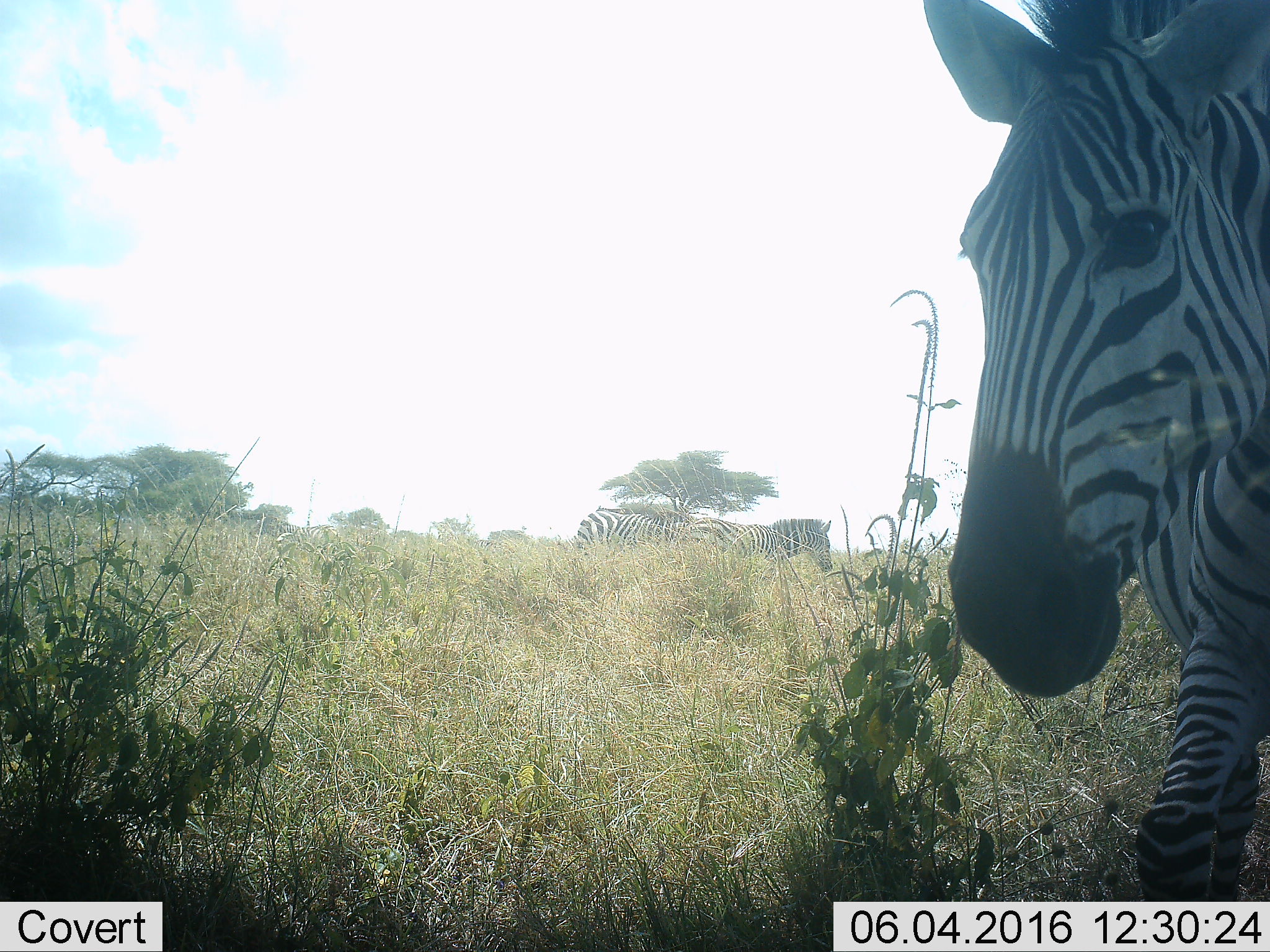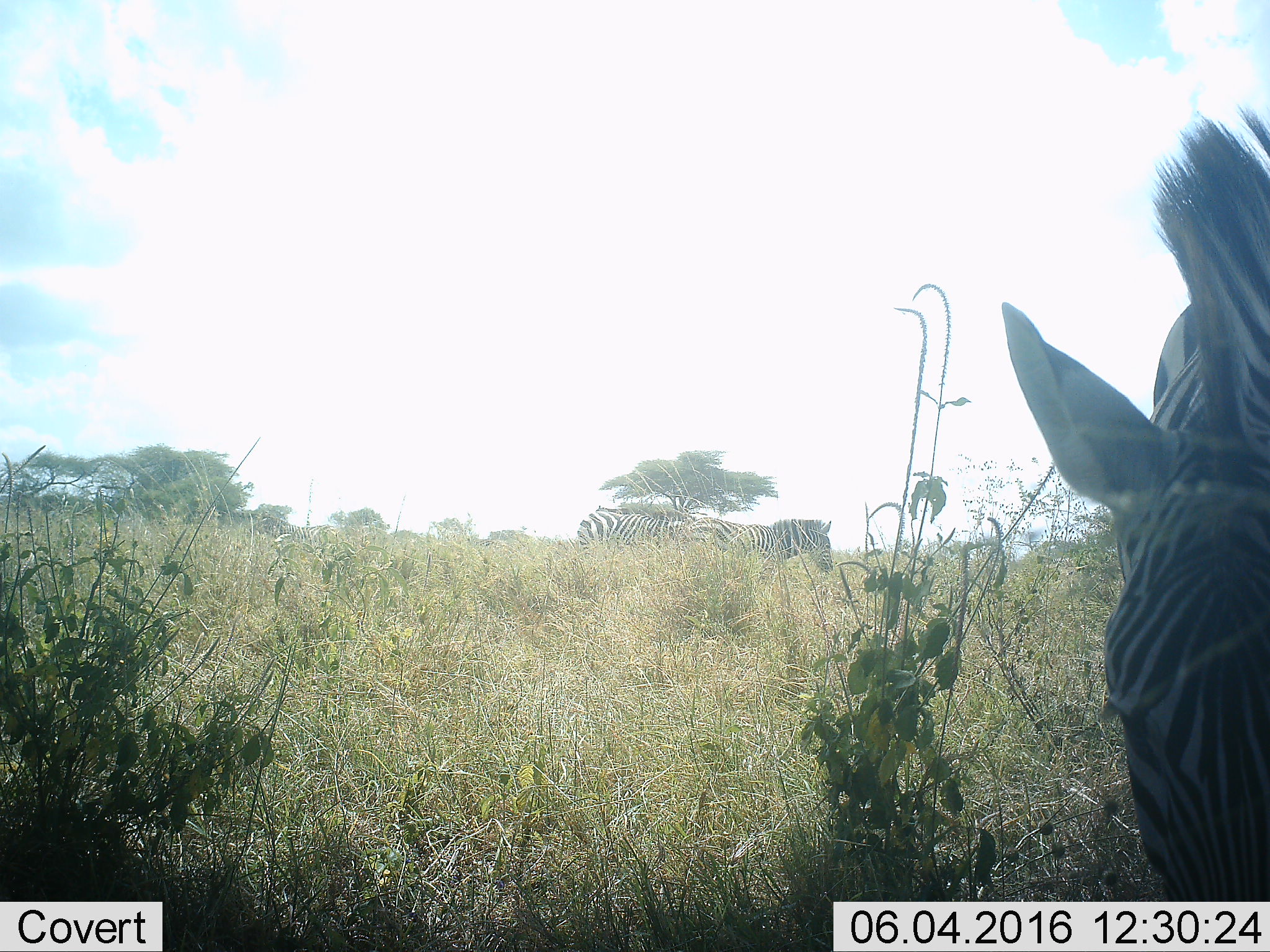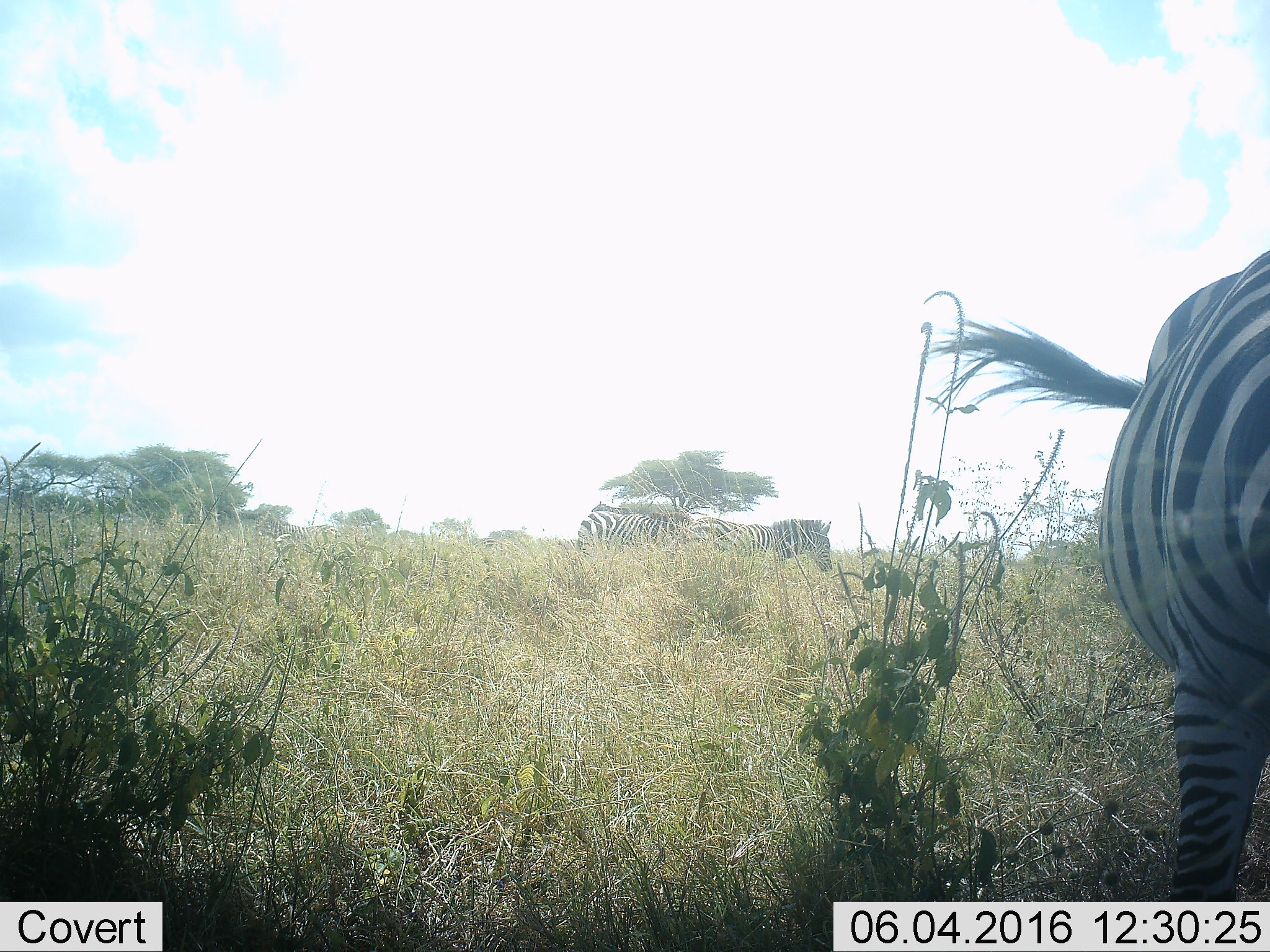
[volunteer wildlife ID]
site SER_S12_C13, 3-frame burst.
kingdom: Animalia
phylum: Chordata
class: Mammalia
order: Perissodactyla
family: Equidae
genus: Equus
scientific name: Equus quagga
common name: plains zebra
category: zebraplains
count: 4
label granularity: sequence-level